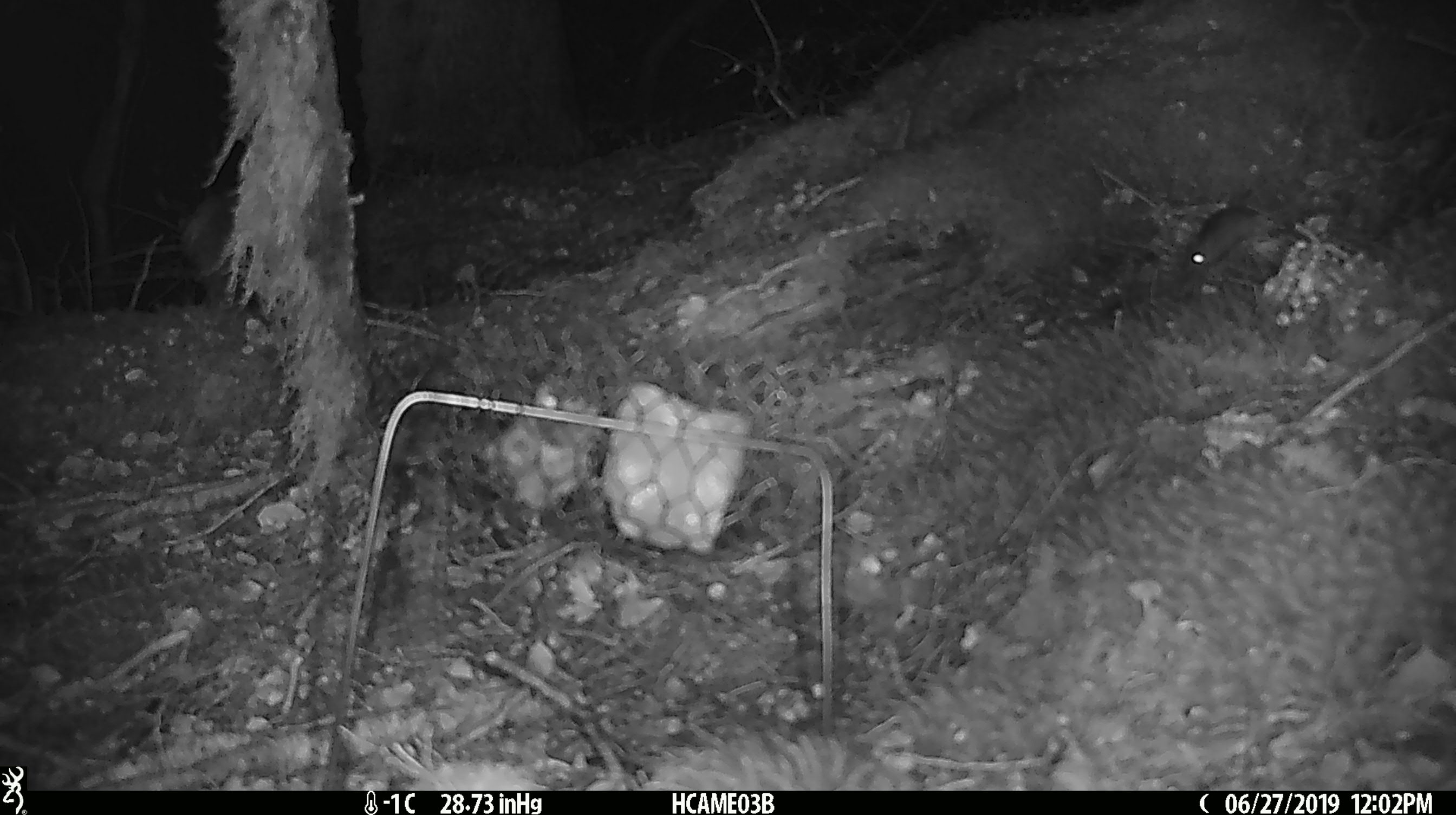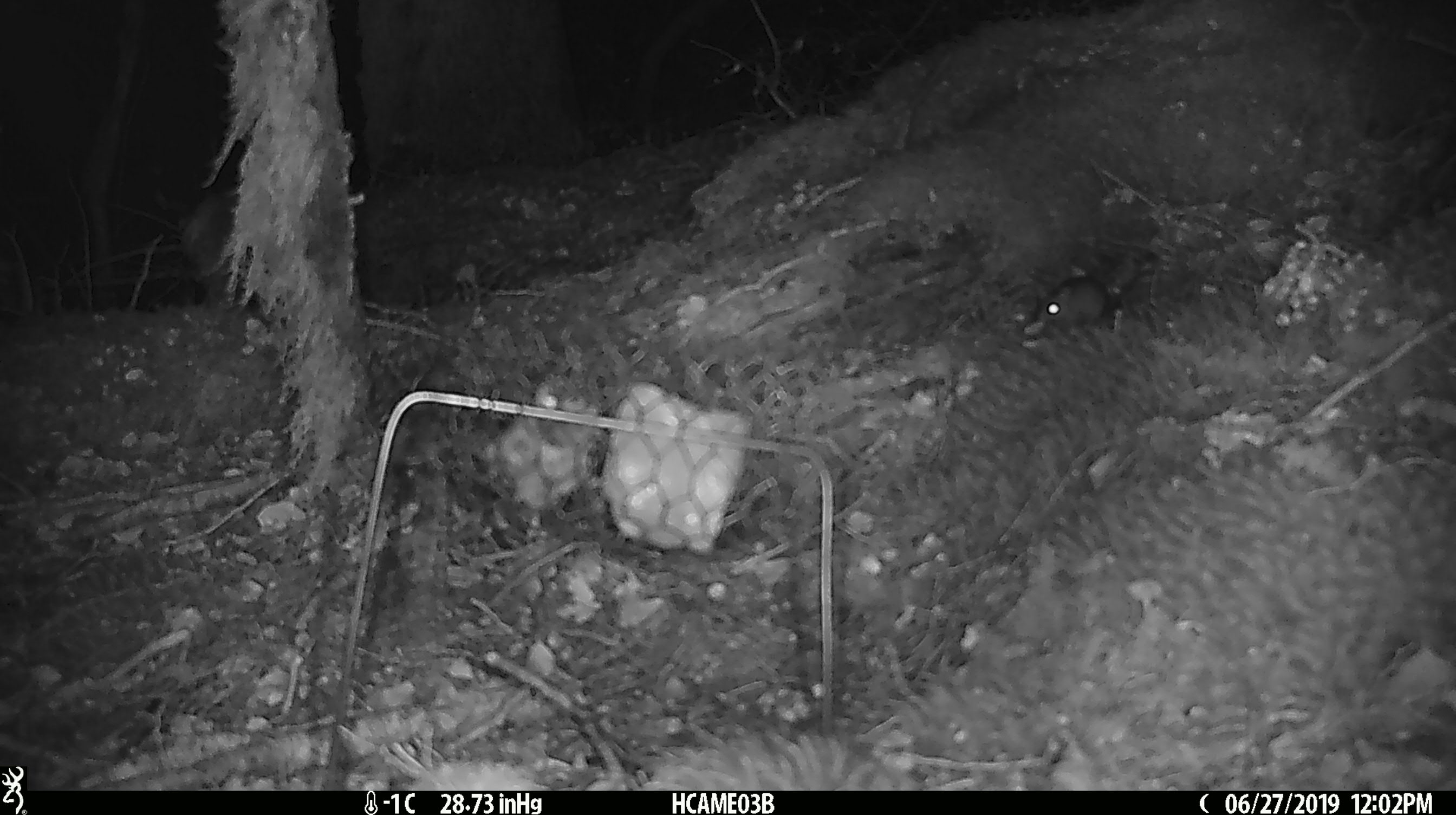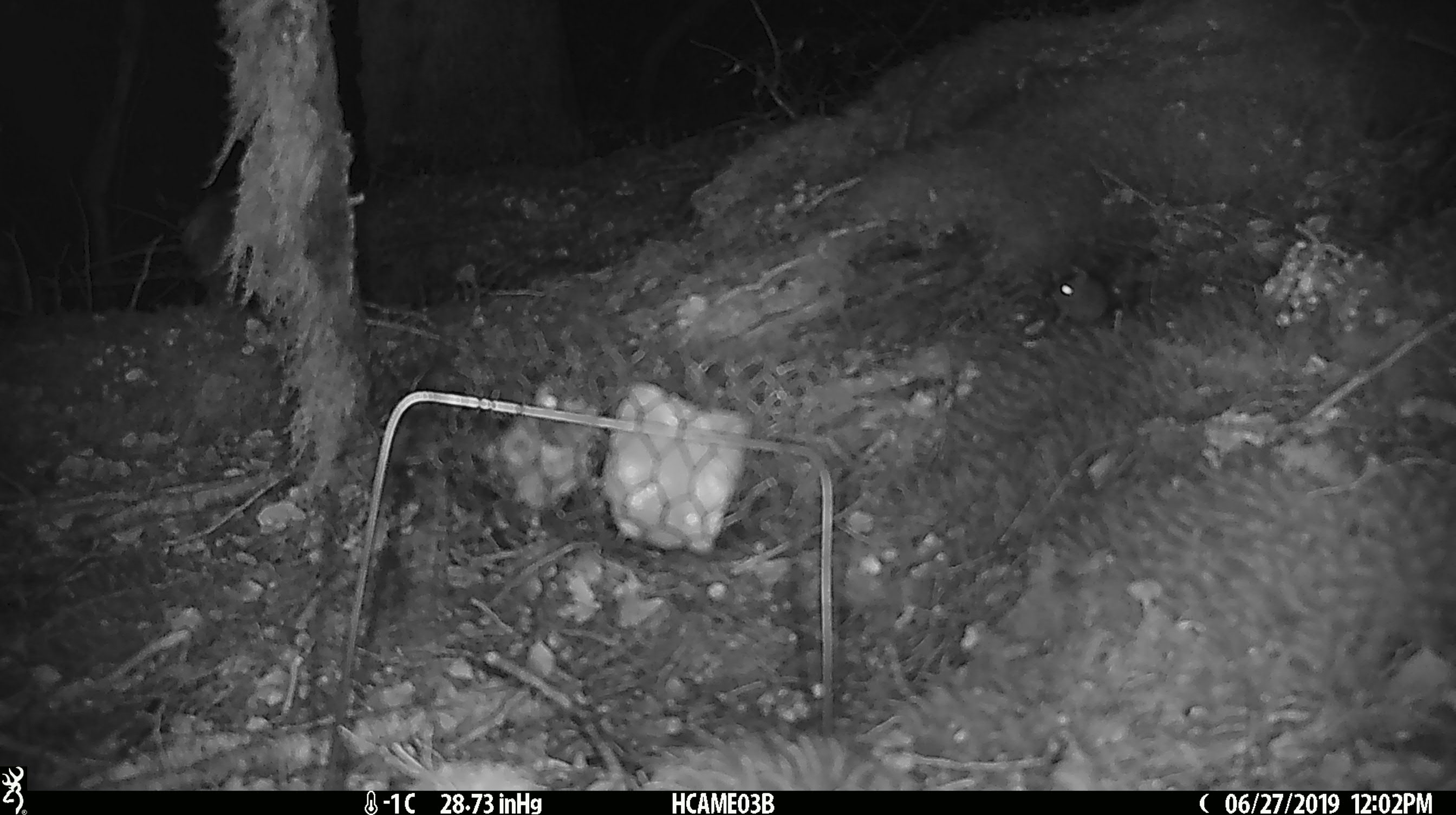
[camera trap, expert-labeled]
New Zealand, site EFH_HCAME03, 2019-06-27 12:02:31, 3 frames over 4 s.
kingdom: Animalia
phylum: Chordata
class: Mammalia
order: Rodentia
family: Muridae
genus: Mus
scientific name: Mus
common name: mouse